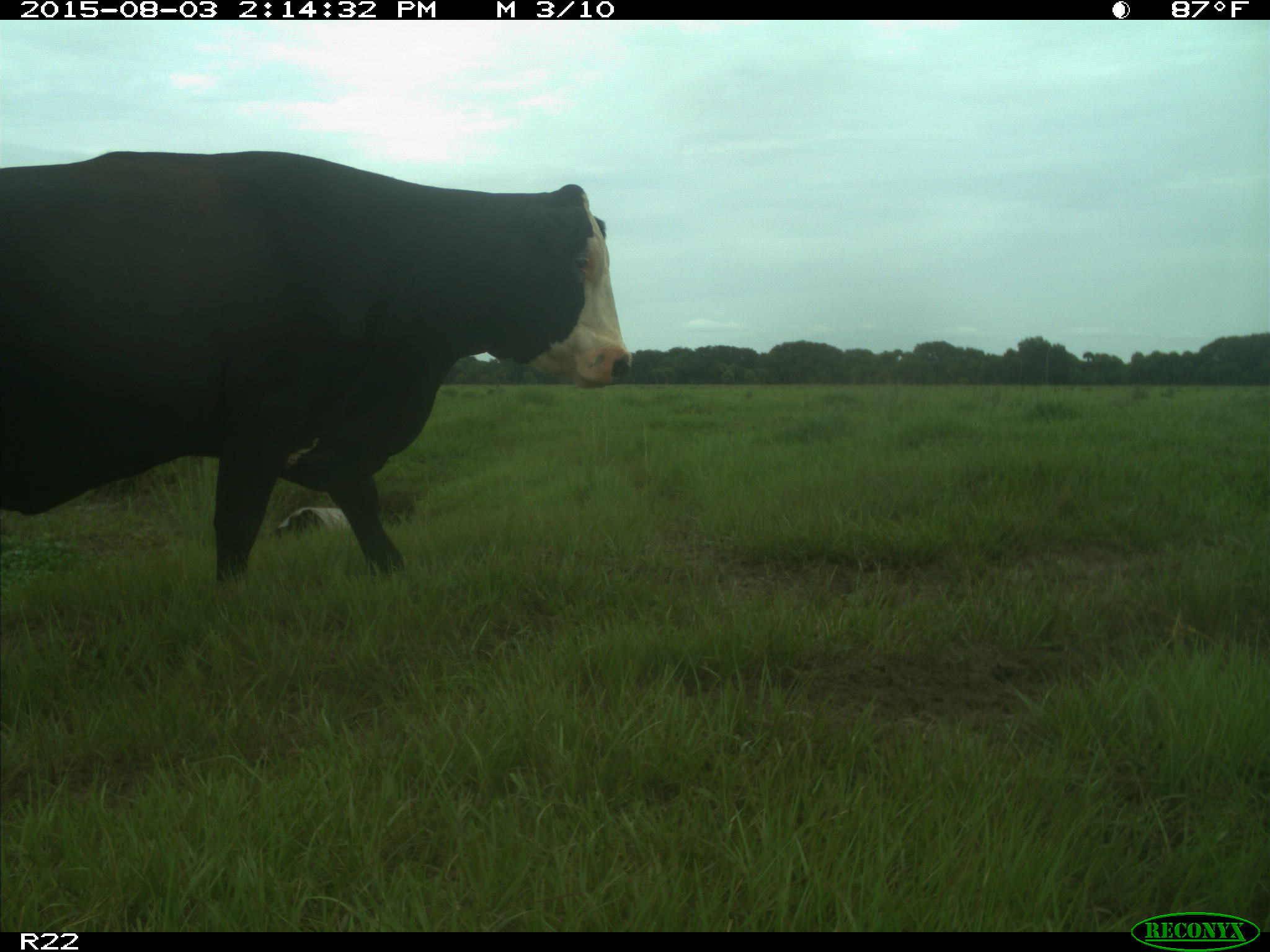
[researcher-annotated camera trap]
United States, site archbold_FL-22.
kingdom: Animalia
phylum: Chordata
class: Mammalia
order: Artiodactyla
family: Bovidae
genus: Bos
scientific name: Bos taurus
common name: domestic cow